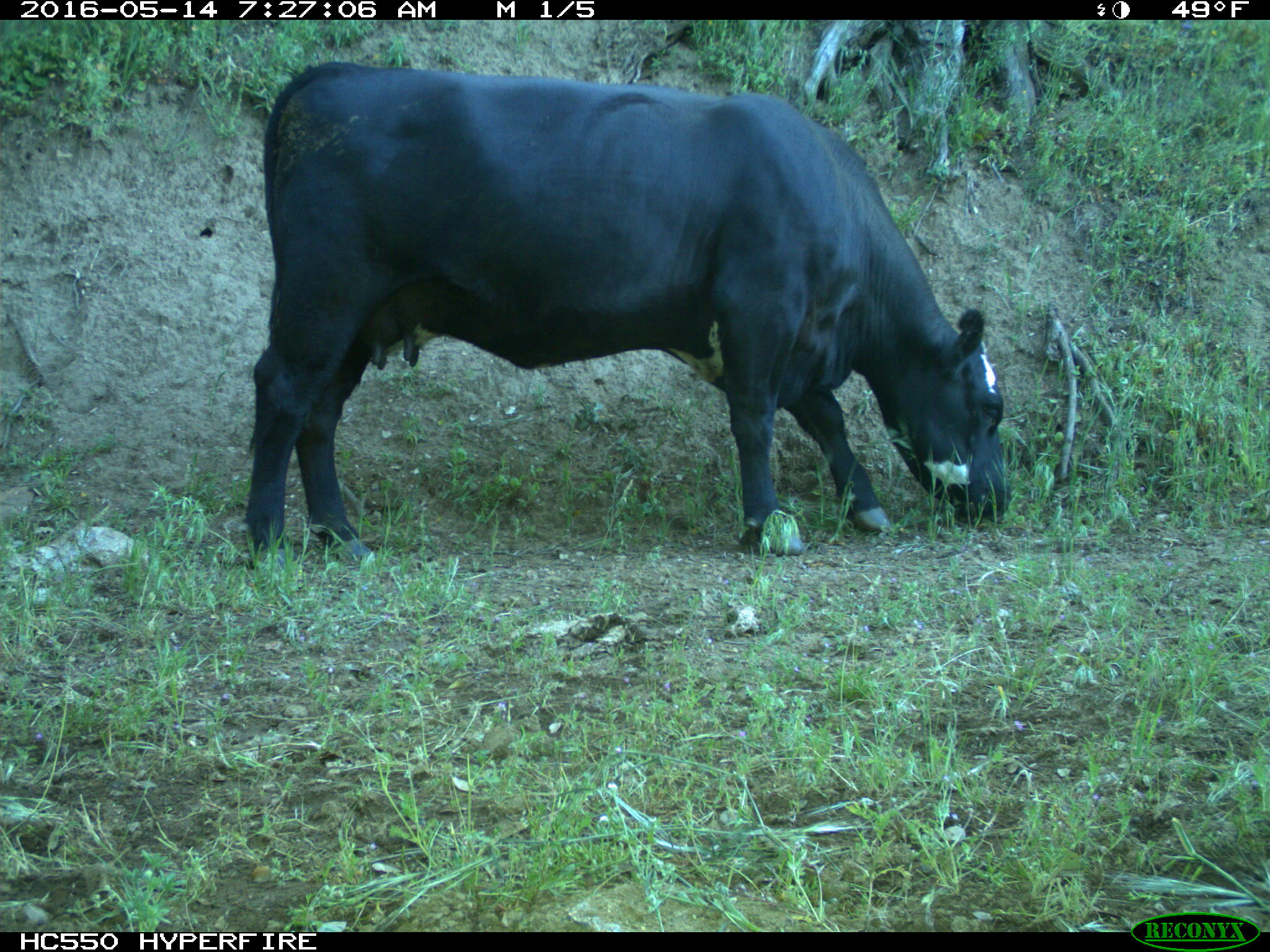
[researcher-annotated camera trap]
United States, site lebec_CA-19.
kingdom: Animalia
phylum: Chordata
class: Mammalia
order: Artiodactyla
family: Bovidae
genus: Bos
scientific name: Bos taurus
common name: domestic cow